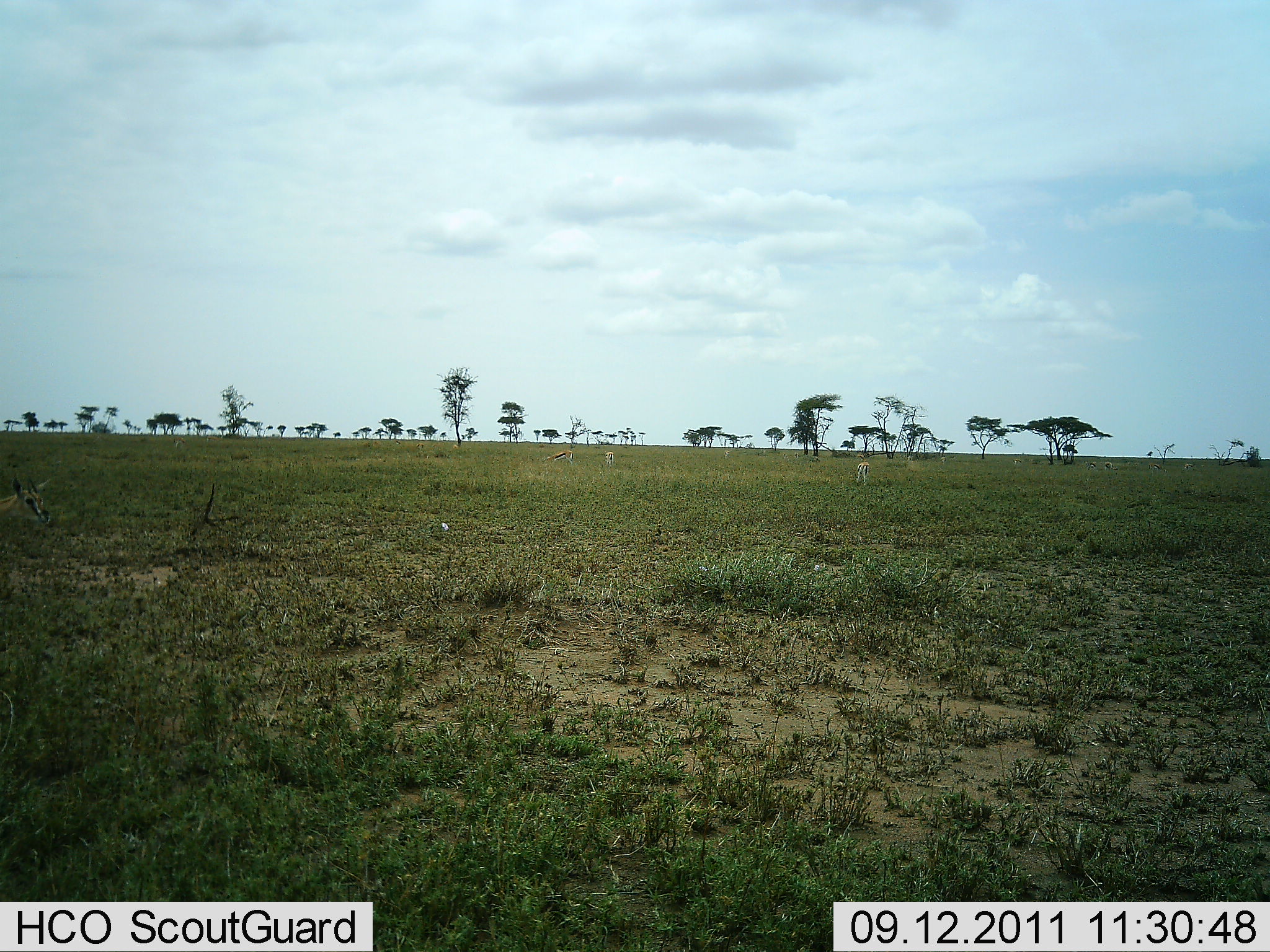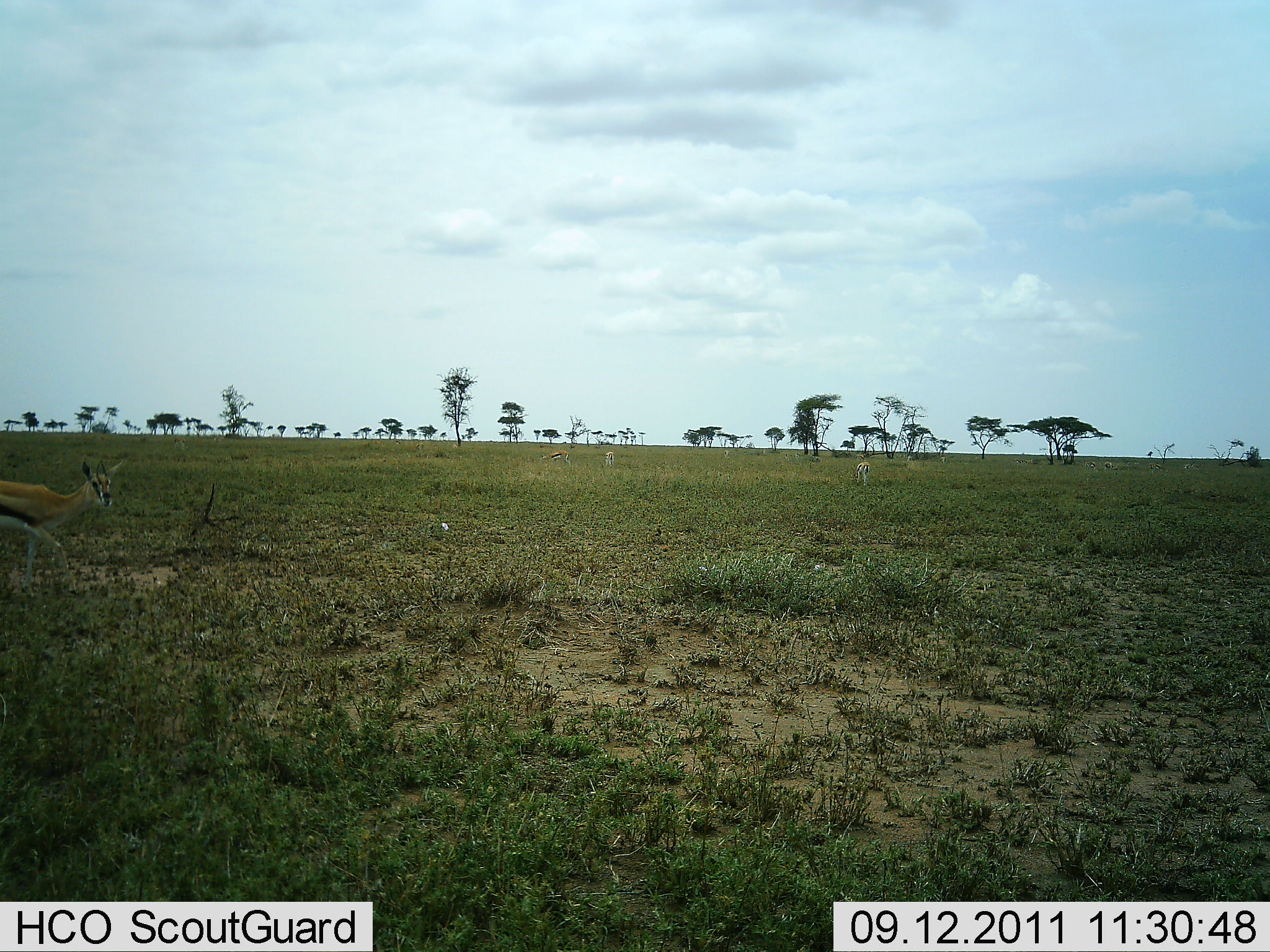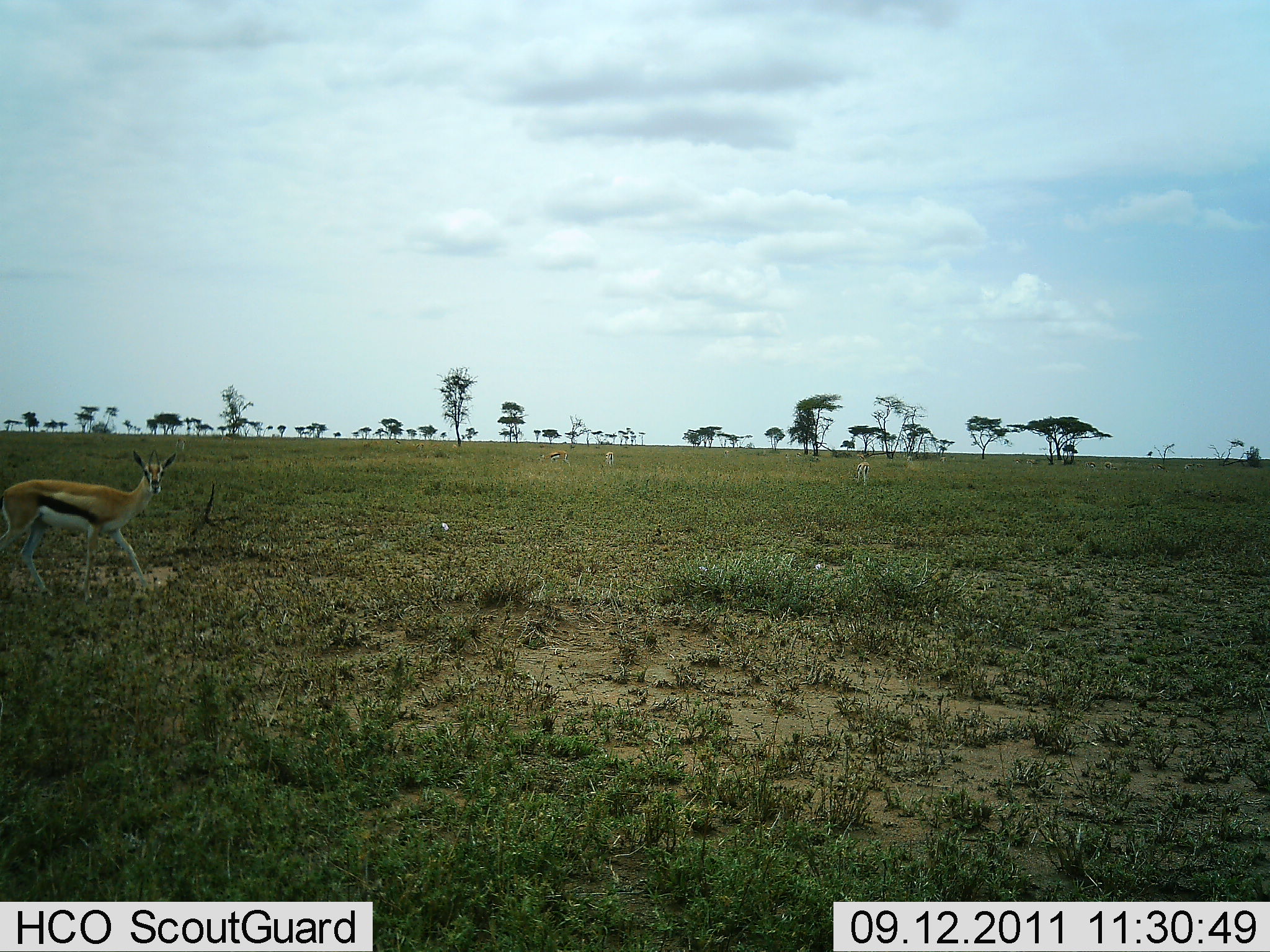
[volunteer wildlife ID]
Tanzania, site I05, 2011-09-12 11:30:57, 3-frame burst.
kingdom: Animalia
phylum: Chordata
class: Mammalia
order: Artiodactyla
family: Bovidae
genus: Eudorcas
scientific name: Eudorcas thomsonii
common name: thomson's gazelle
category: gazellethomsons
Gazellethomsons (thomson's gazelle) (Eudorcas thomsonii), count 2. Behavior (volunteer vote fractions): standing 45%, resting 0%, moving 82%, interacting 0%. Young present (vote fraction): 0%. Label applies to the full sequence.